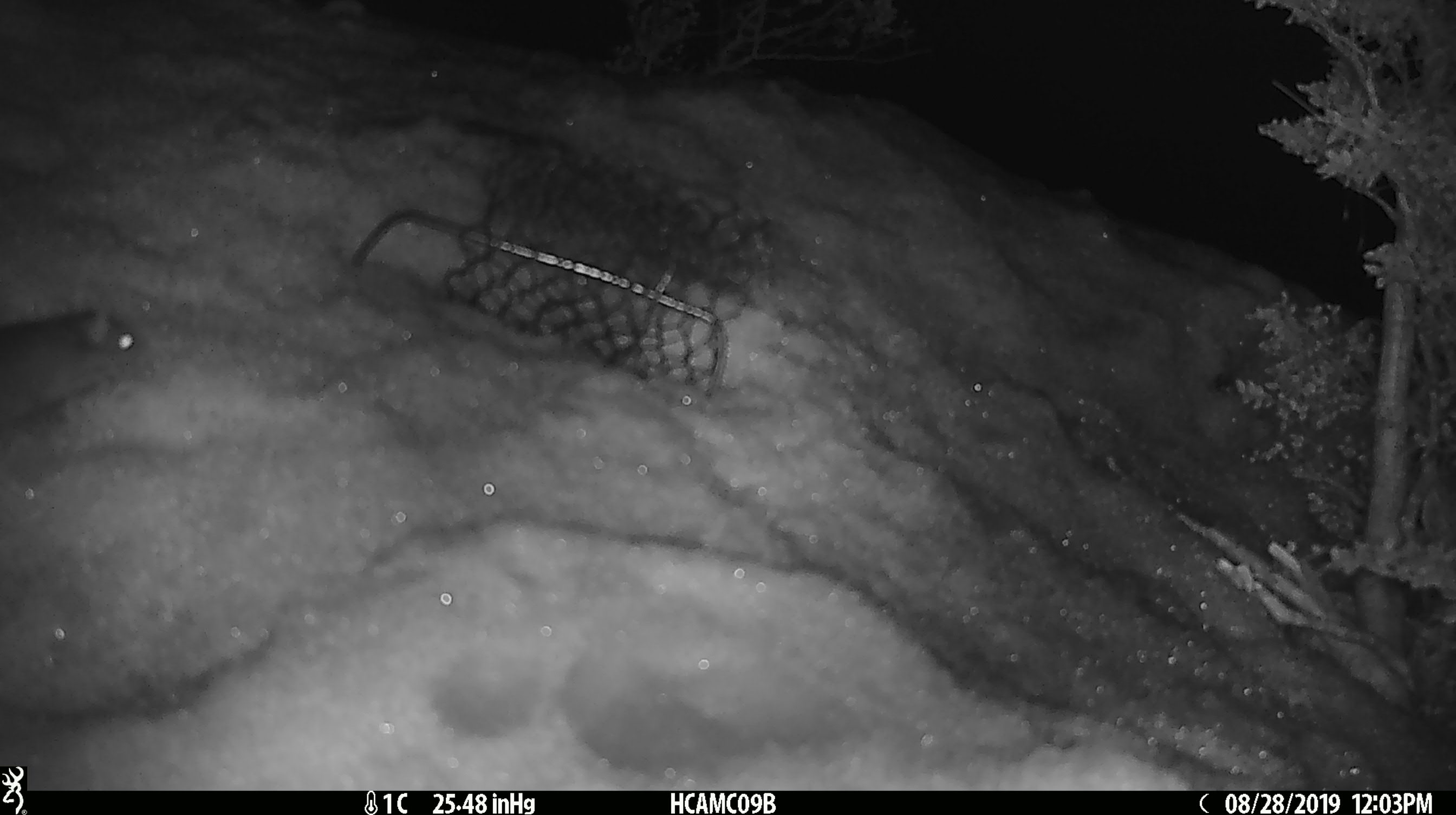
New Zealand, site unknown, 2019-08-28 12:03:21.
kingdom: Animalia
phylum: Chordata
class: Mammalia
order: Rodentia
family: Muridae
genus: Mus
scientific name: Mus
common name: mouse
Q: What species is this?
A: Mouse (Mus).